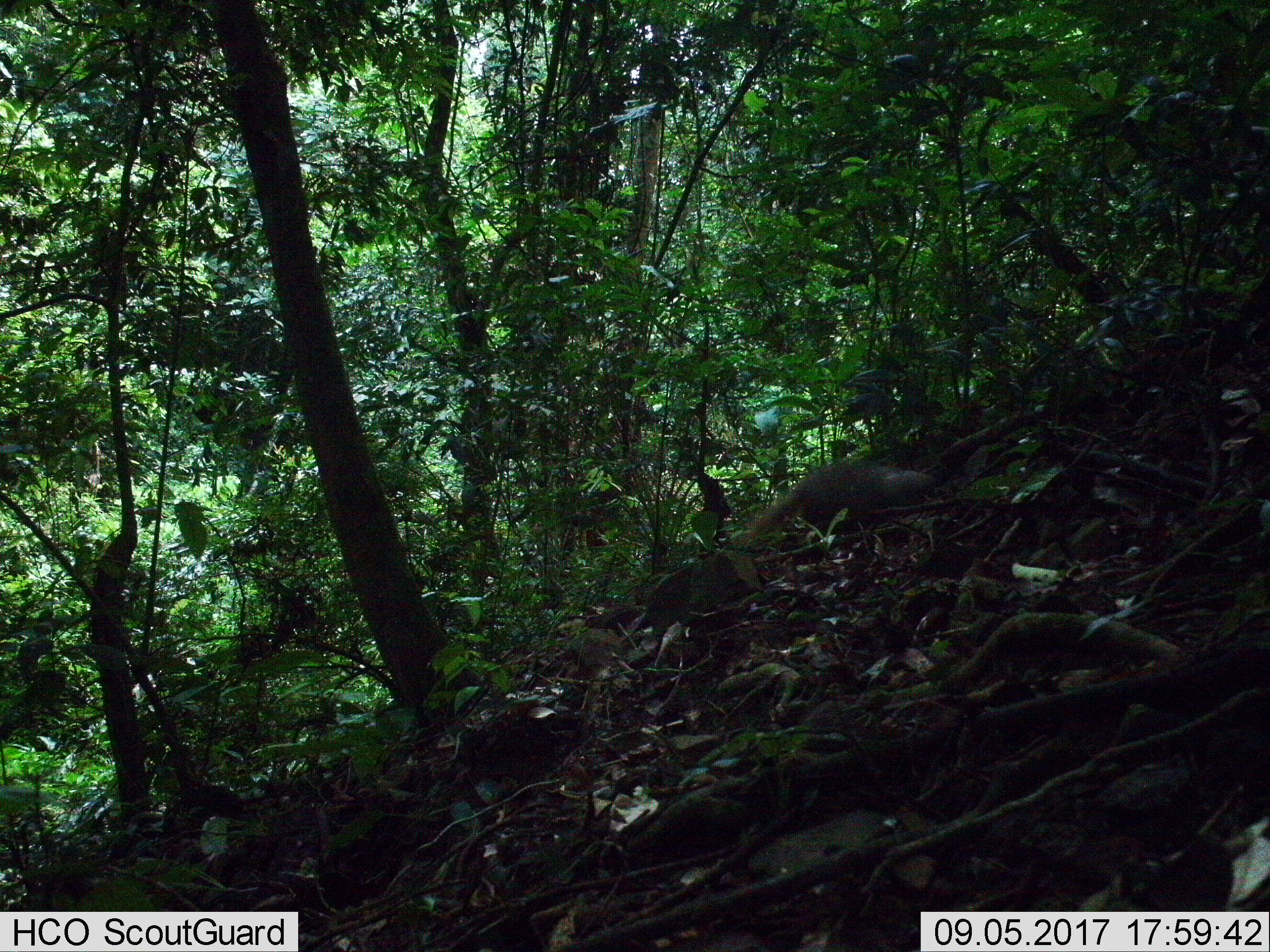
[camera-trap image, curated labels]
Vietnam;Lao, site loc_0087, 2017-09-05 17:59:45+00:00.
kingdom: Animalia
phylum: Chordata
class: Mammalia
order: Carnivora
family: Herpestidae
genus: Urva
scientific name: Urva urva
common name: crab-eating mongoose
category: crab eating mongoose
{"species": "crab eating mongoose (crab-eating mongoose) (Urva urva)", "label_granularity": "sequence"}